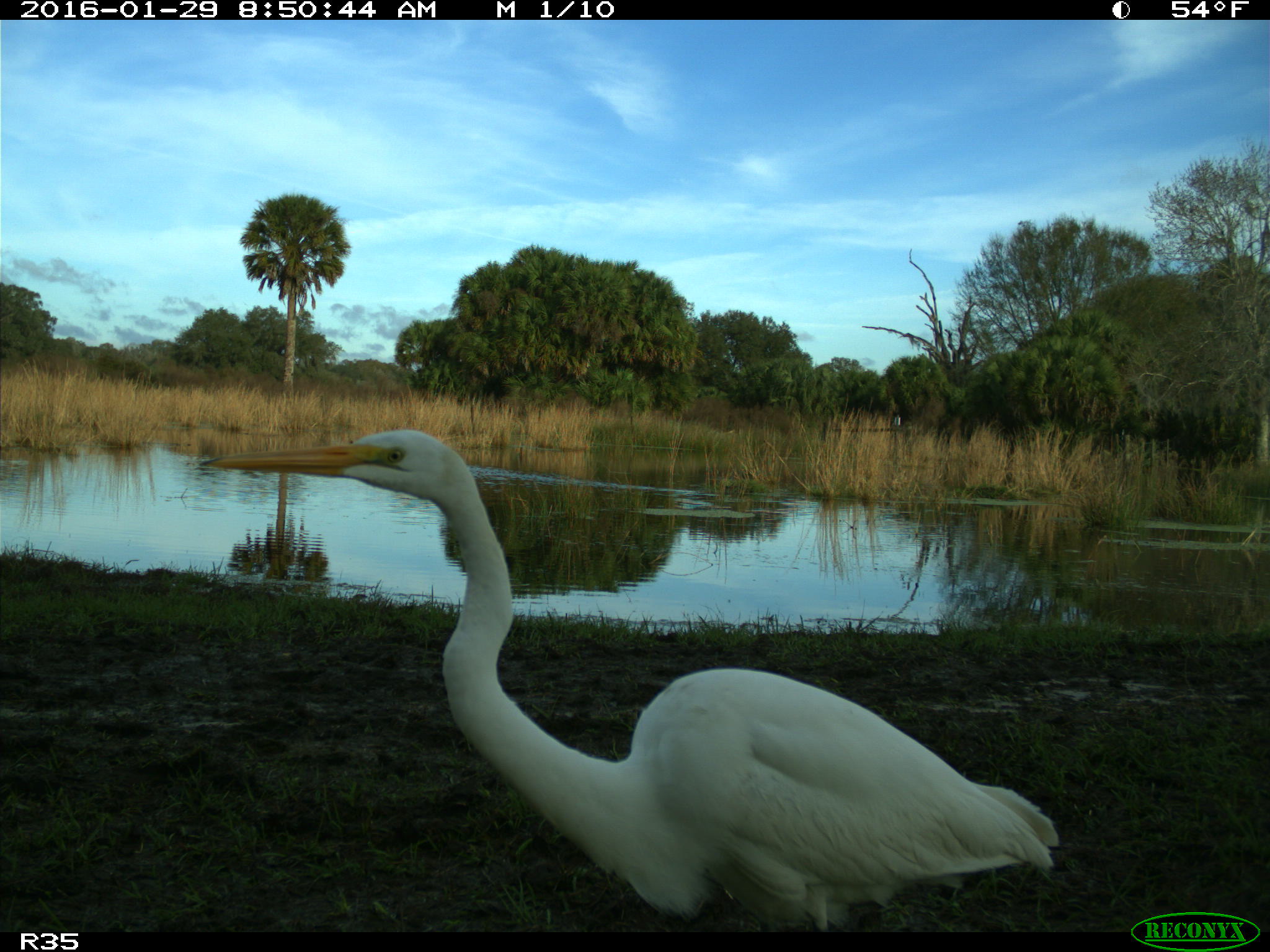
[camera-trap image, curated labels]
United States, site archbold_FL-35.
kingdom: Animalia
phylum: Chordata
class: Aves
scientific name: Aves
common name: birds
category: unidentified bird